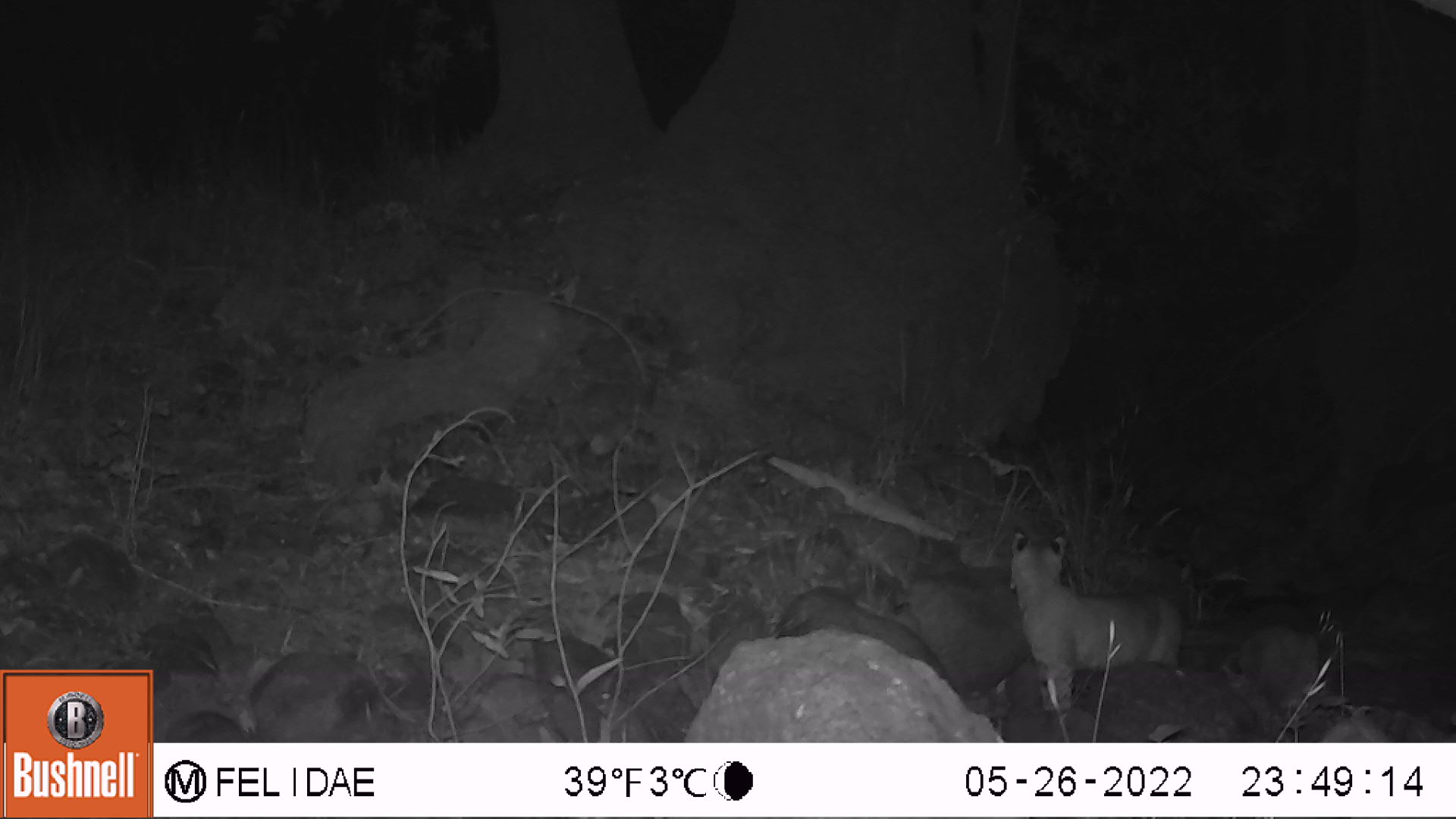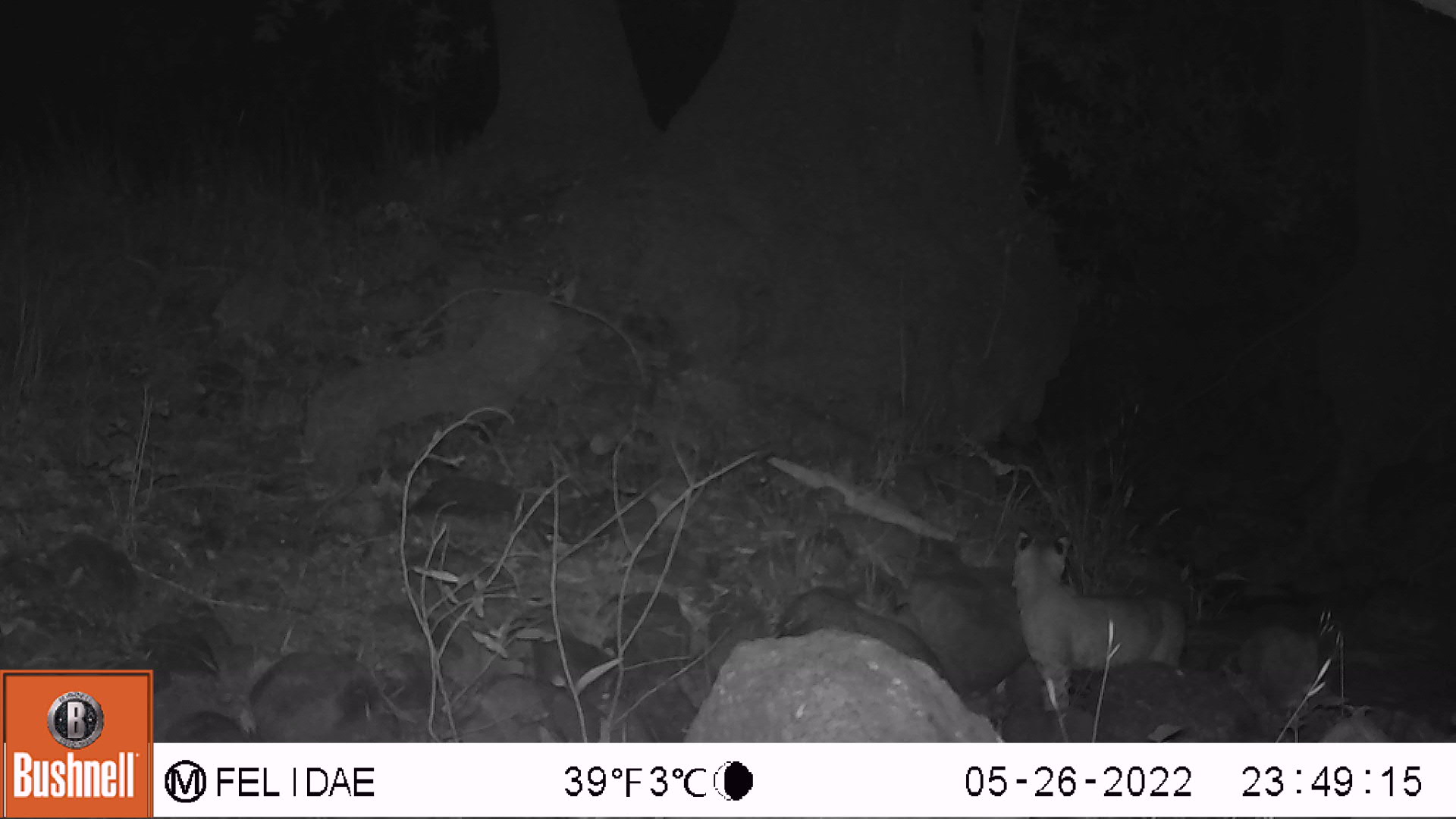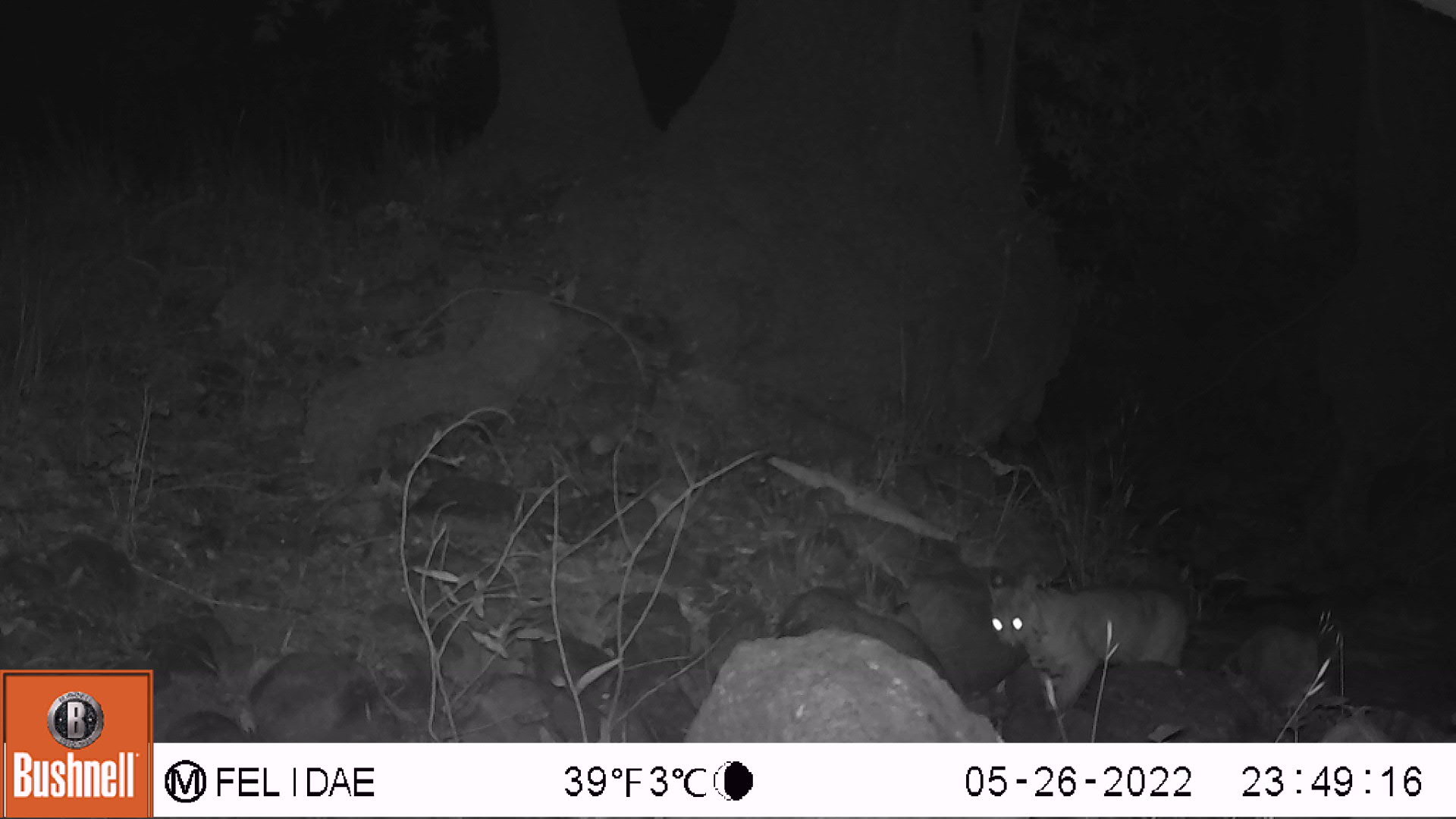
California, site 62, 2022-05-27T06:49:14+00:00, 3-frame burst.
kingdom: Animalia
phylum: Chordata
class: Mammalia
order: Carnivora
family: Felidae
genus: Lynx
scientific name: Lynx rufus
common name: bobcat